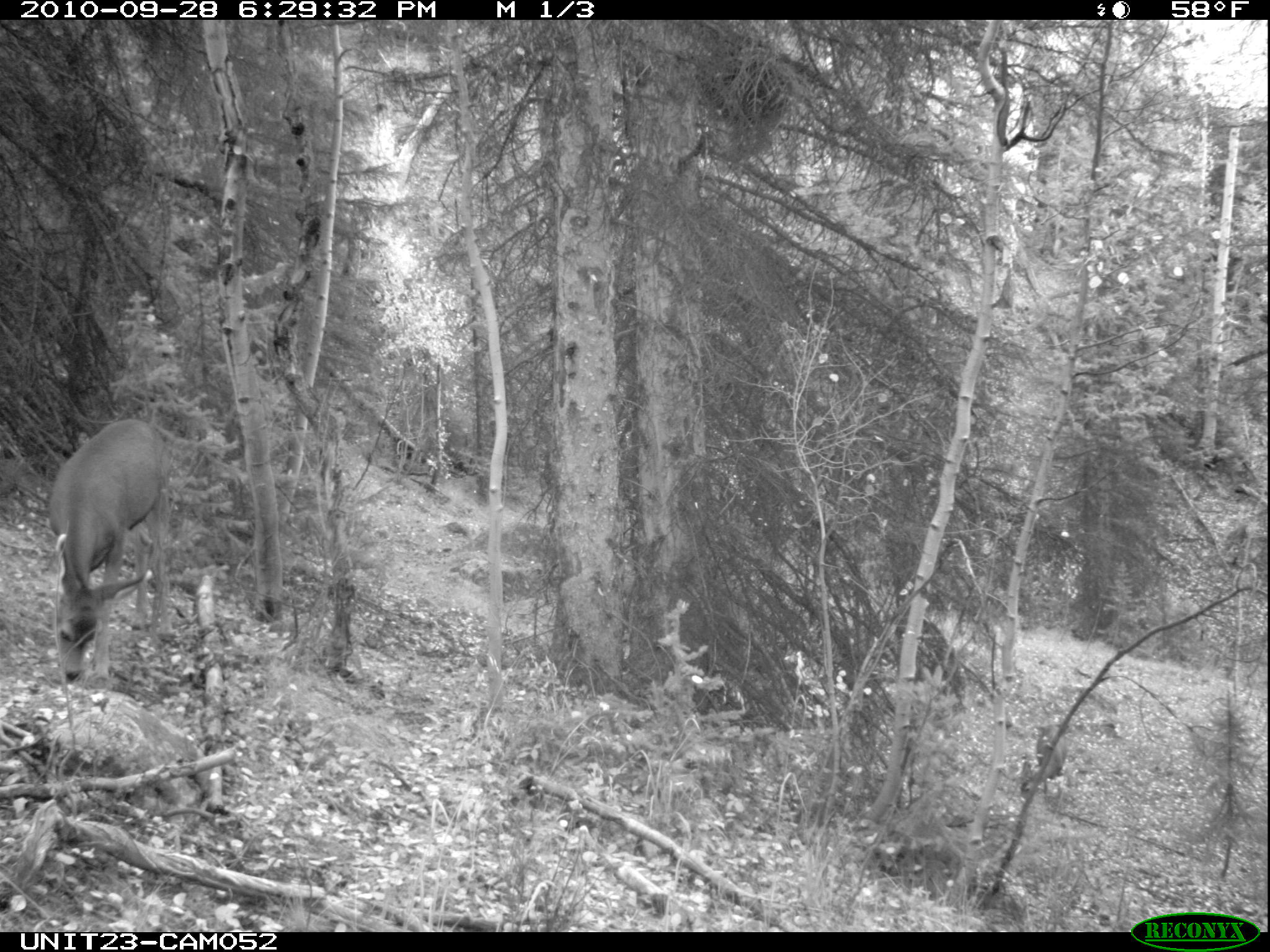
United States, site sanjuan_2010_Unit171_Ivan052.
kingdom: Animalia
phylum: Chordata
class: Mammalia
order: Artiodactyla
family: Cervidae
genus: Odocoileus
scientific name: Odocoileus hemionus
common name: mule deer